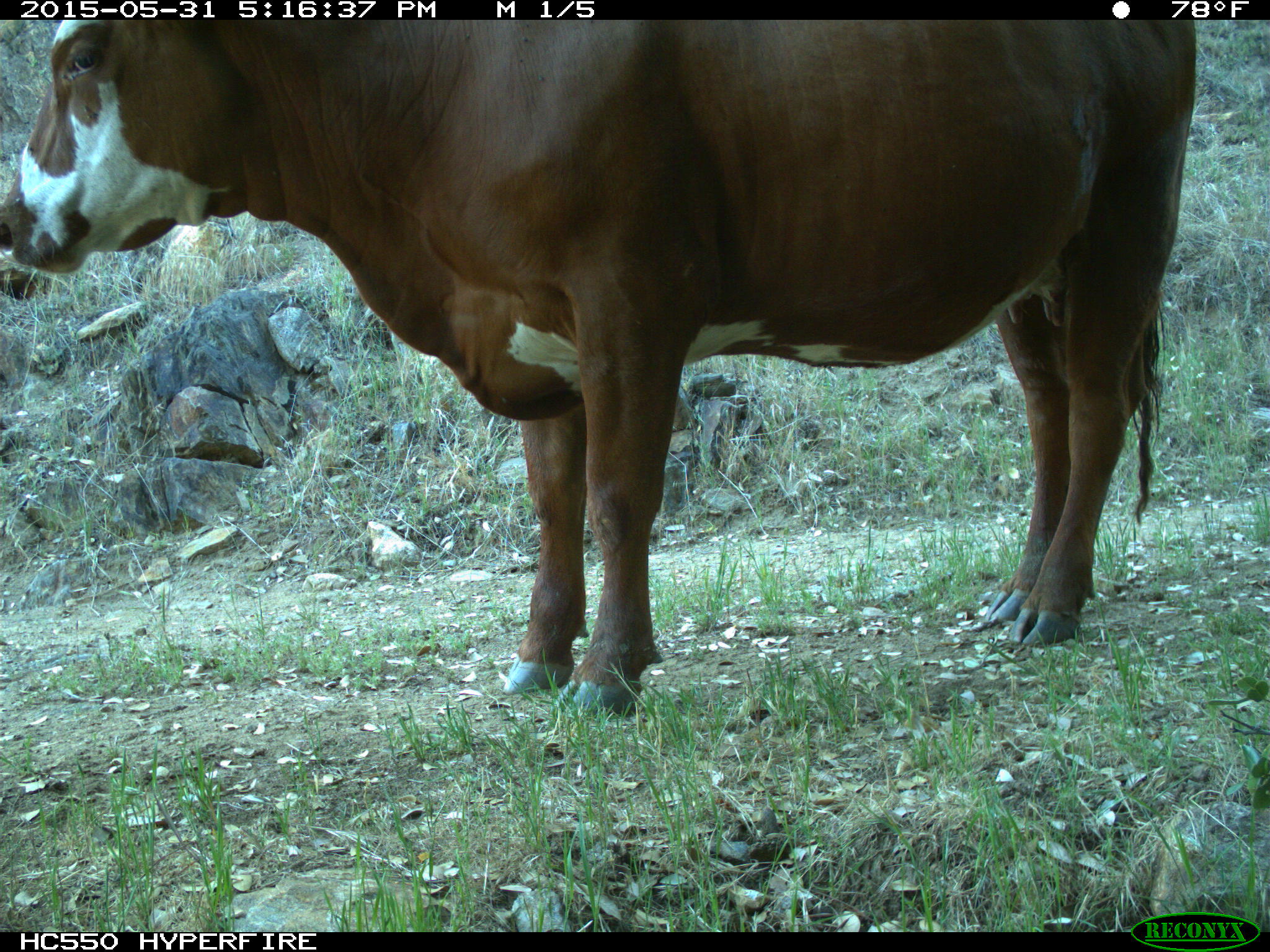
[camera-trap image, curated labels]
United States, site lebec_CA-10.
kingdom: Animalia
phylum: Chordata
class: Mammalia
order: Artiodactyla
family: Bovidae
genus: Bos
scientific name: Bos taurus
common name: domestic cow